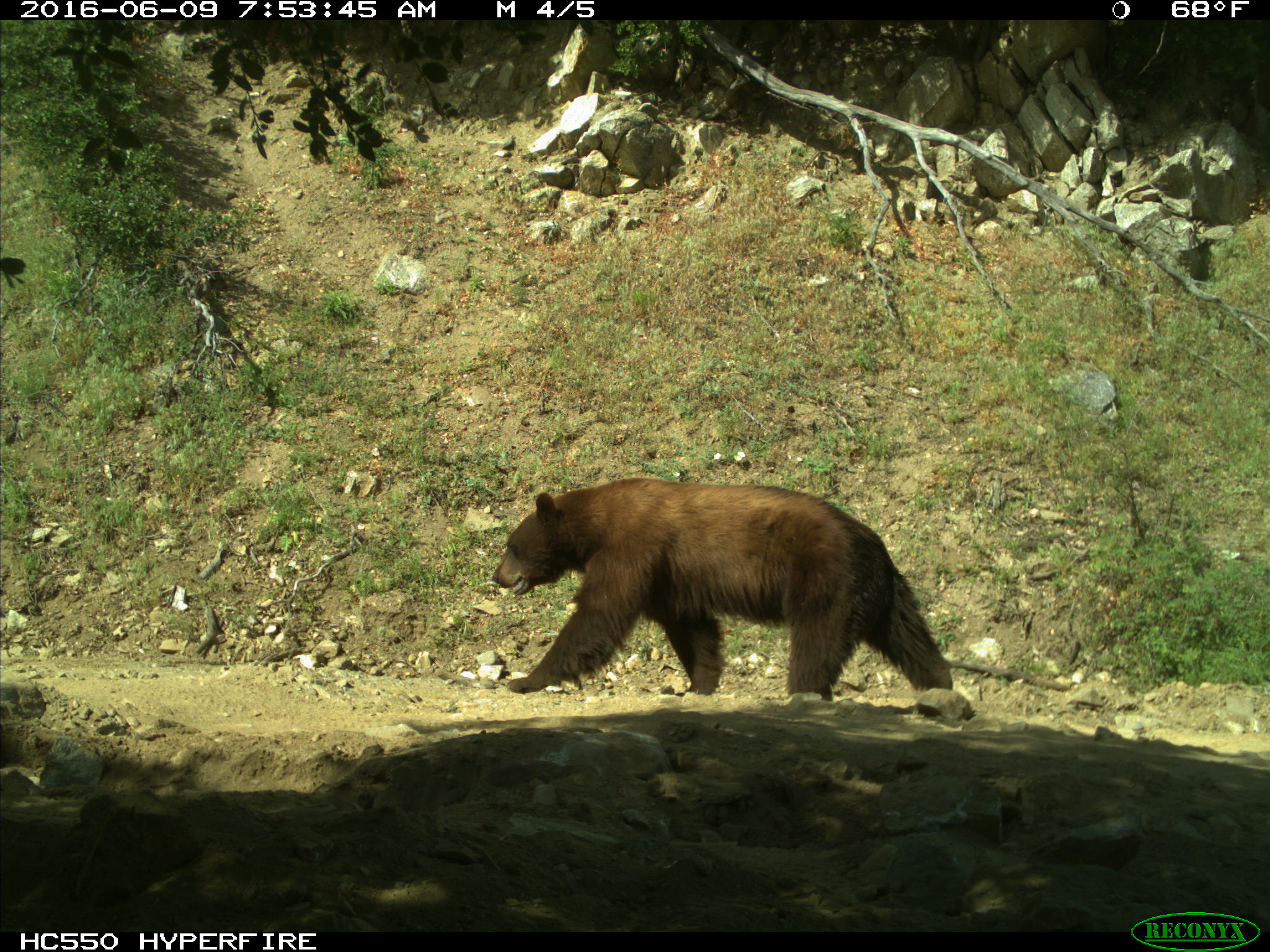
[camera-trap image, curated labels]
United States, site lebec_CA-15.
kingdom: Animalia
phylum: Chordata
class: Mammalia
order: Carnivora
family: Ursidae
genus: Ursus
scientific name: Ursus americanus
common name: american black bear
Ursus americanus (american black bear).